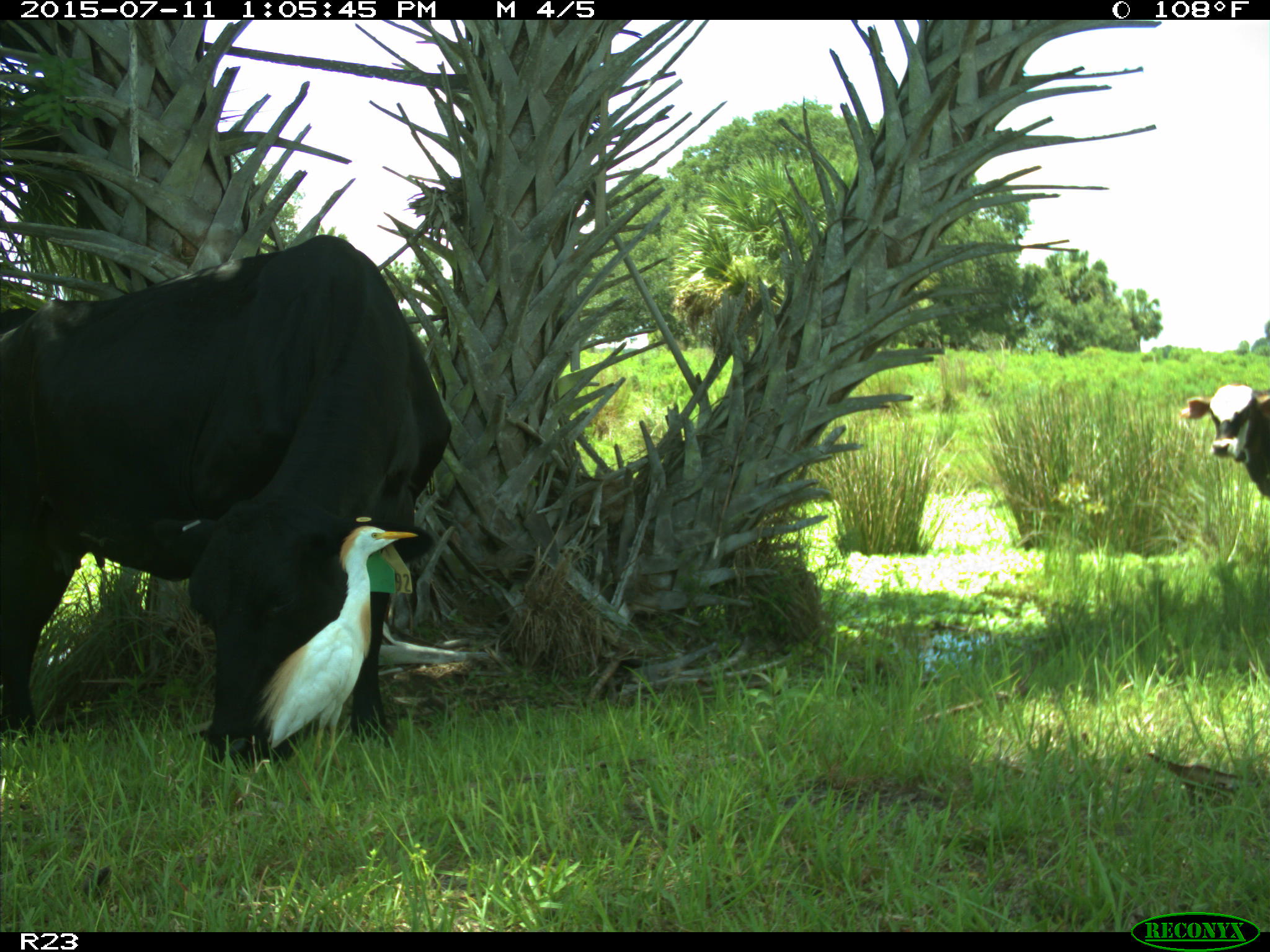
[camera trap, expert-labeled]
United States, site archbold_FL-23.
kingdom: Animalia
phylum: Chordata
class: Mammalia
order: Artiodactyla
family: Bovidae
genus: Bos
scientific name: Bos taurus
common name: domestic cow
Bos taurus (domestic cow).